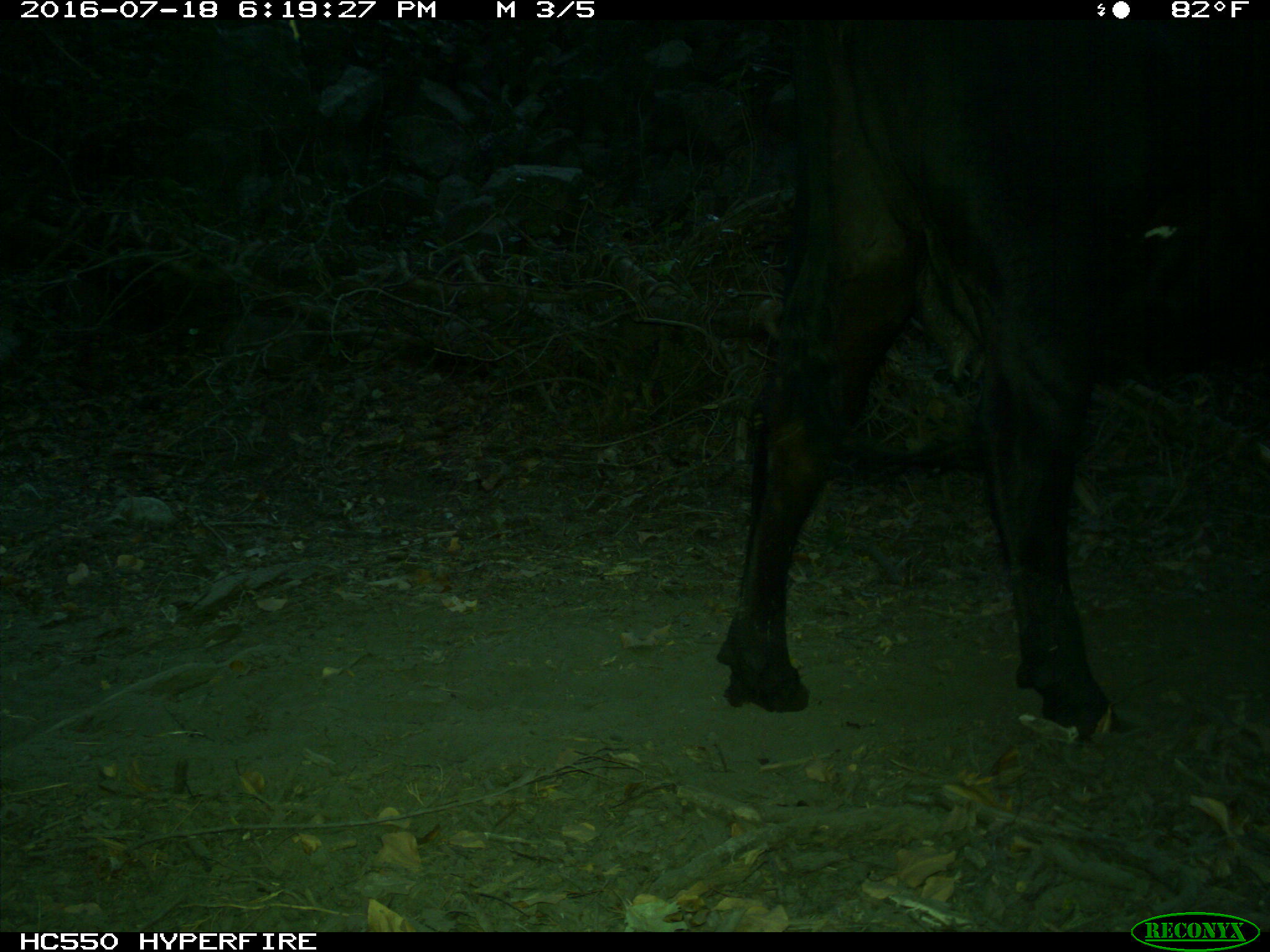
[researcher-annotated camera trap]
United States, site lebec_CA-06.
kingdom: Animalia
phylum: Chordata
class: Mammalia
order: Artiodactyla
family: Bovidae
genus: Bos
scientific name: Bos taurus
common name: domestic cow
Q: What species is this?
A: Bos taurus (domestic cow).